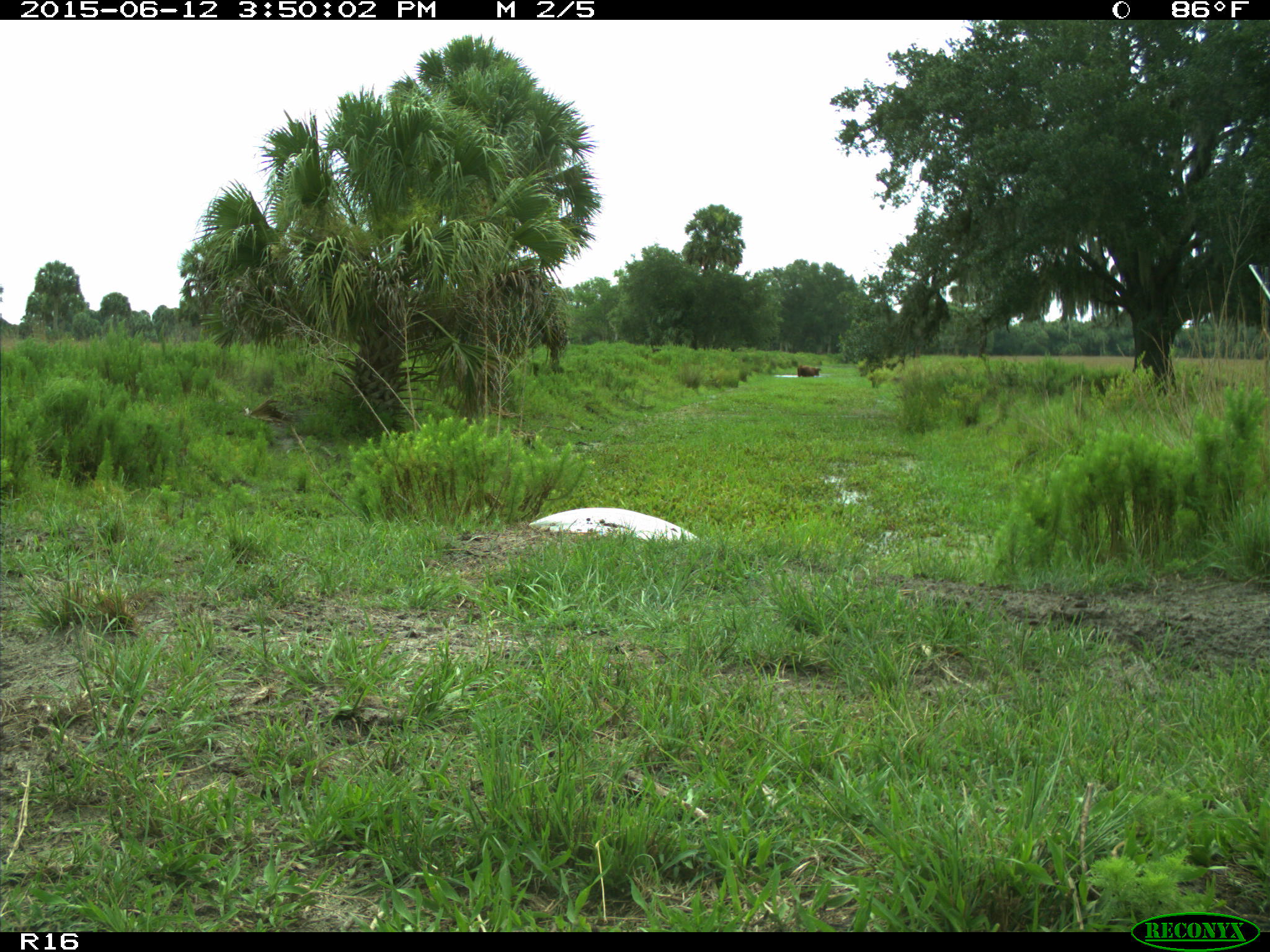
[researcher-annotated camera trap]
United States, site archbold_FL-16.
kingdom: Animalia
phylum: Chordata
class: Mammalia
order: Artiodactyla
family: Bovidae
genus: Bos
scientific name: Bos taurus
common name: domestic cow